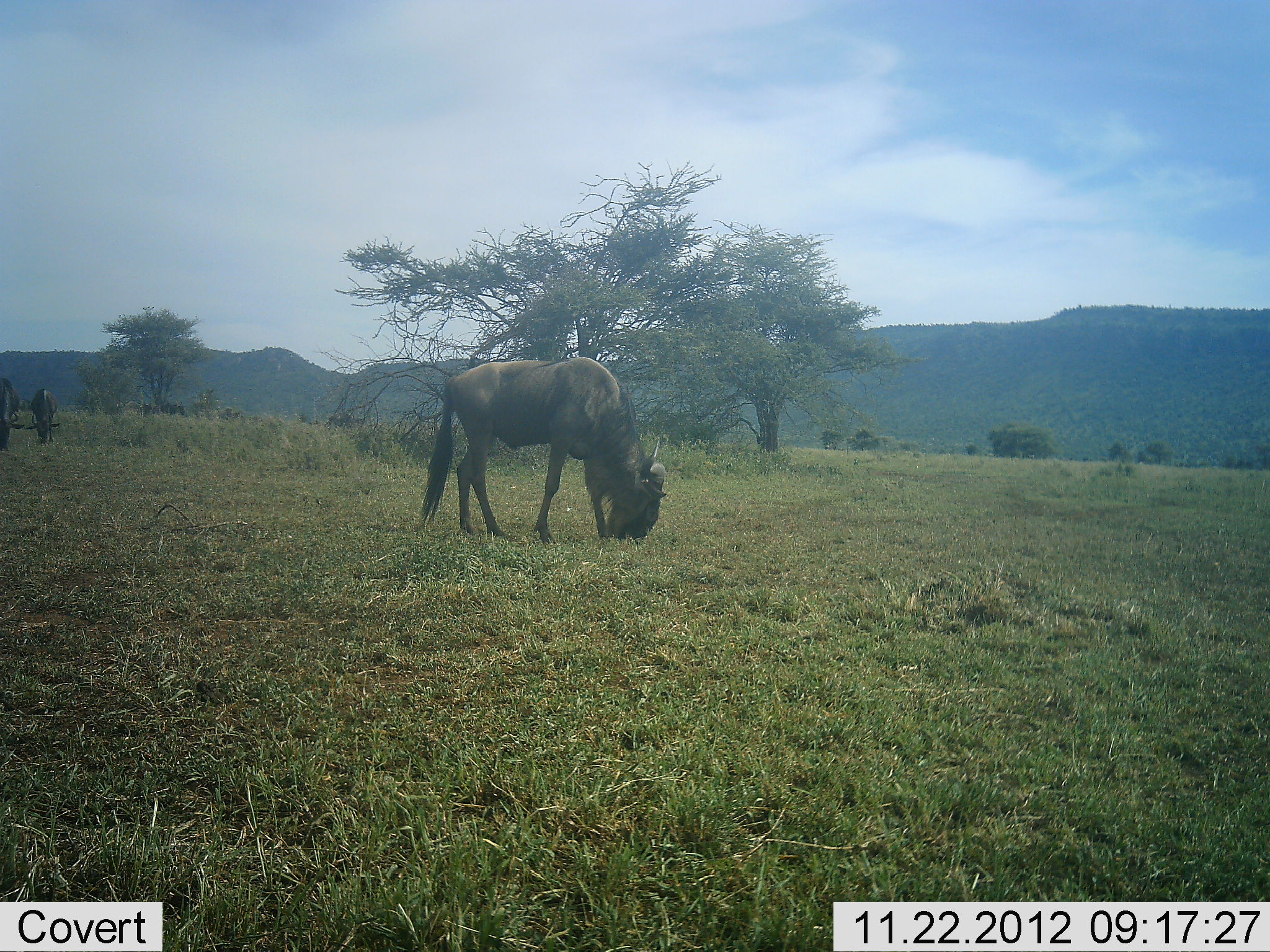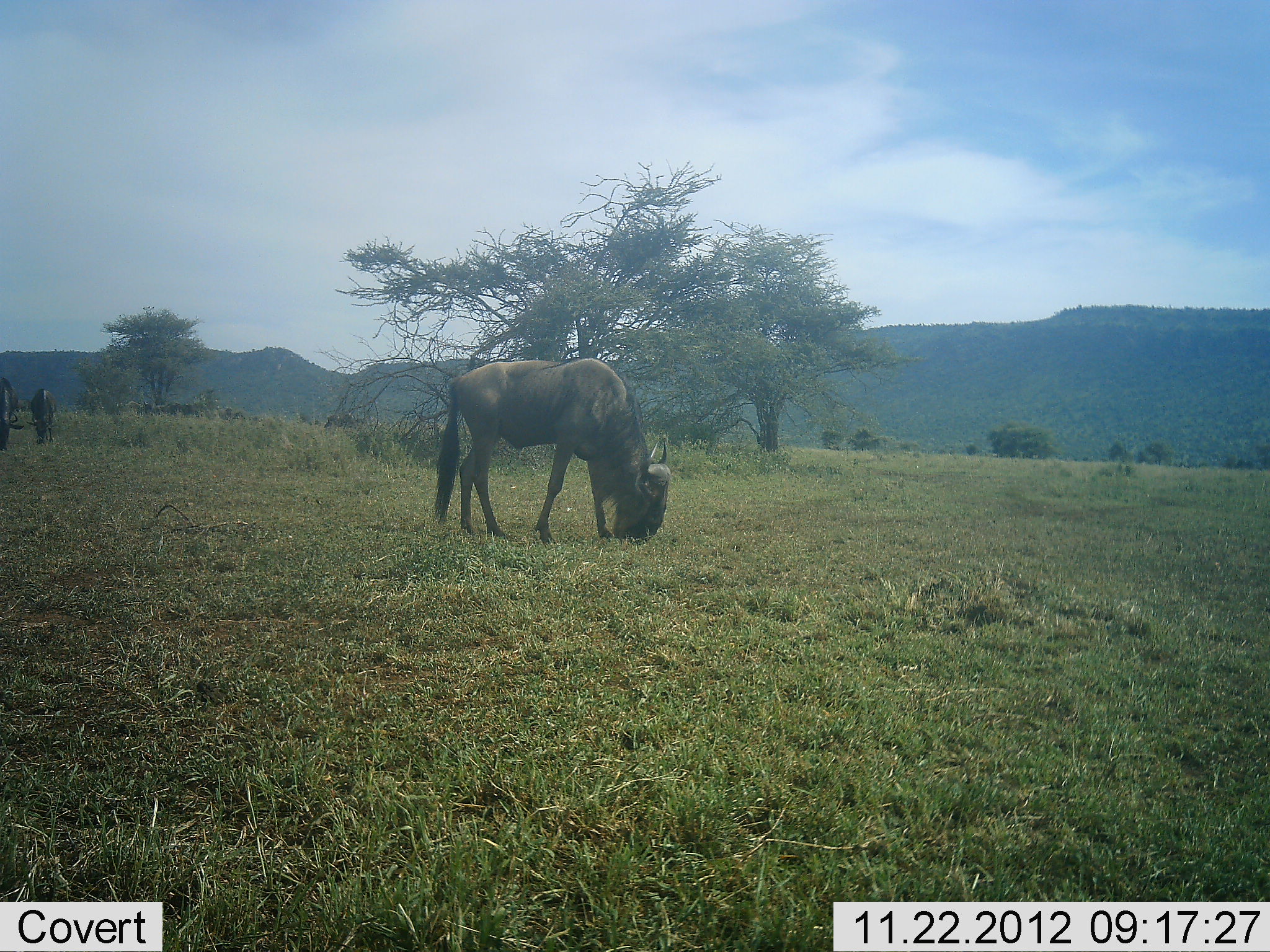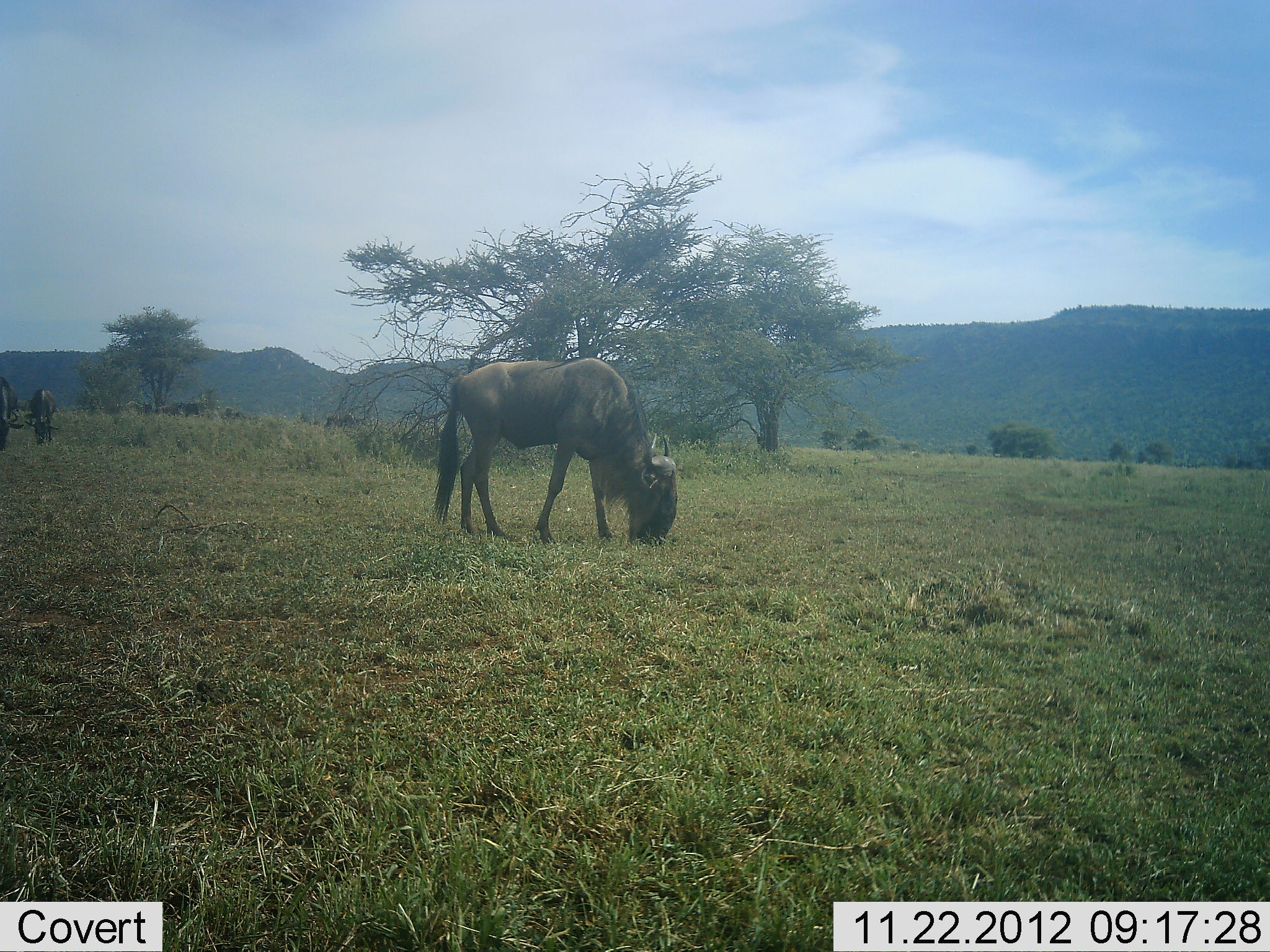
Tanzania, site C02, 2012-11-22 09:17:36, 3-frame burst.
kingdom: Animalia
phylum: Chordata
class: Mammalia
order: Artiodactyla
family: Bovidae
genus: Connochaetes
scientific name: Connochaetes taurinus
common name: blue wildebeest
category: wildebeest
Wildebeest (blue wildebeest) (Connochaetes taurinus), count 1. Behavior (volunteer vote fractions): standing 25%, resting 0%, moving 5%, interacting 0%. Young present (vote fraction): 0%. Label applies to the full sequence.